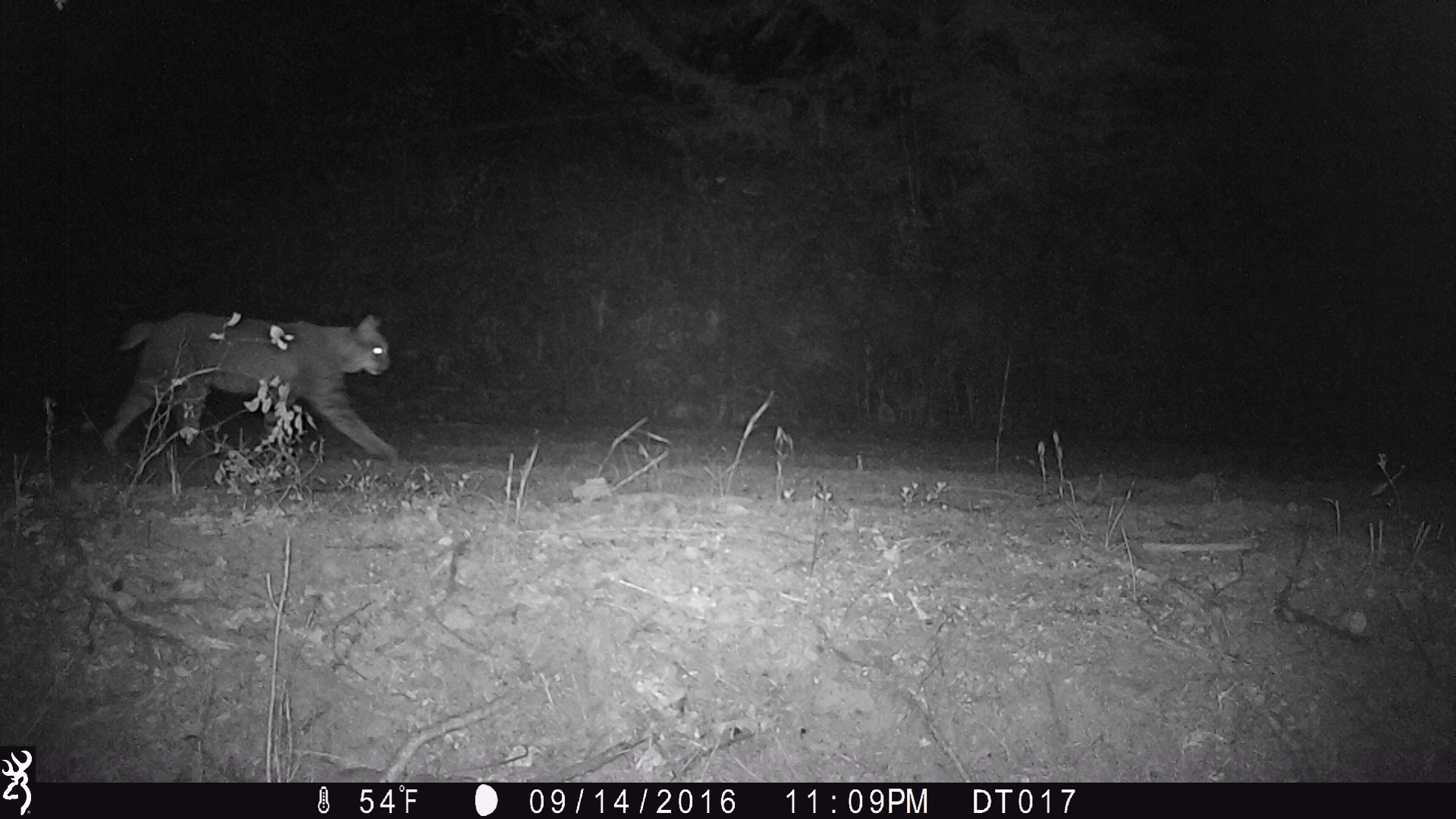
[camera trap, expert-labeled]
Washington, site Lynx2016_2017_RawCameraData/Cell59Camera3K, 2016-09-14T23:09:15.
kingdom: Animalia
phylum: Chordata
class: Mammalia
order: Carnivora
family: Felidae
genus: Lynx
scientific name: Lynx rufus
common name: bobcat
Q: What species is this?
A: Lynx rufus (bobcat).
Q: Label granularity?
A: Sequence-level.